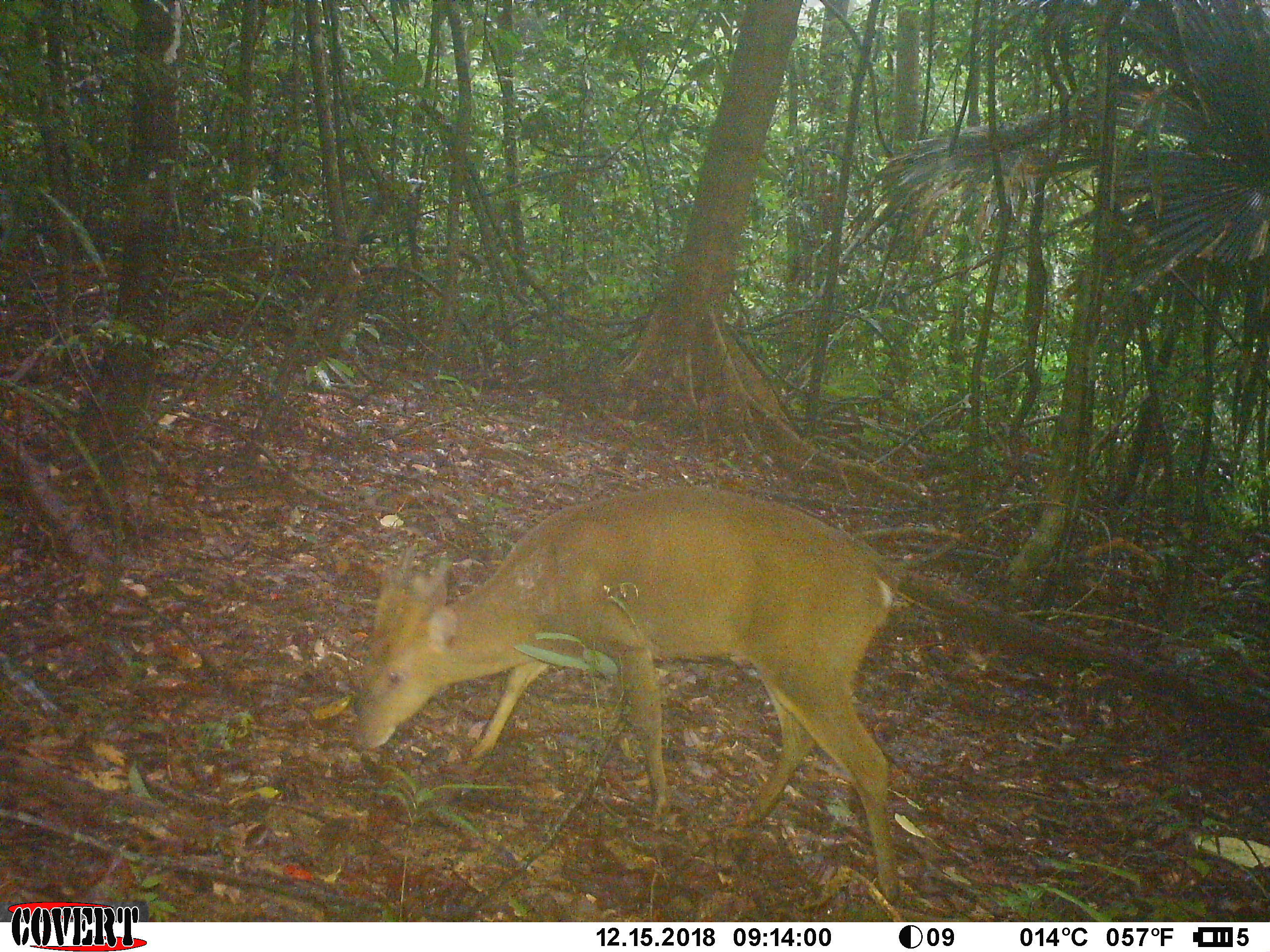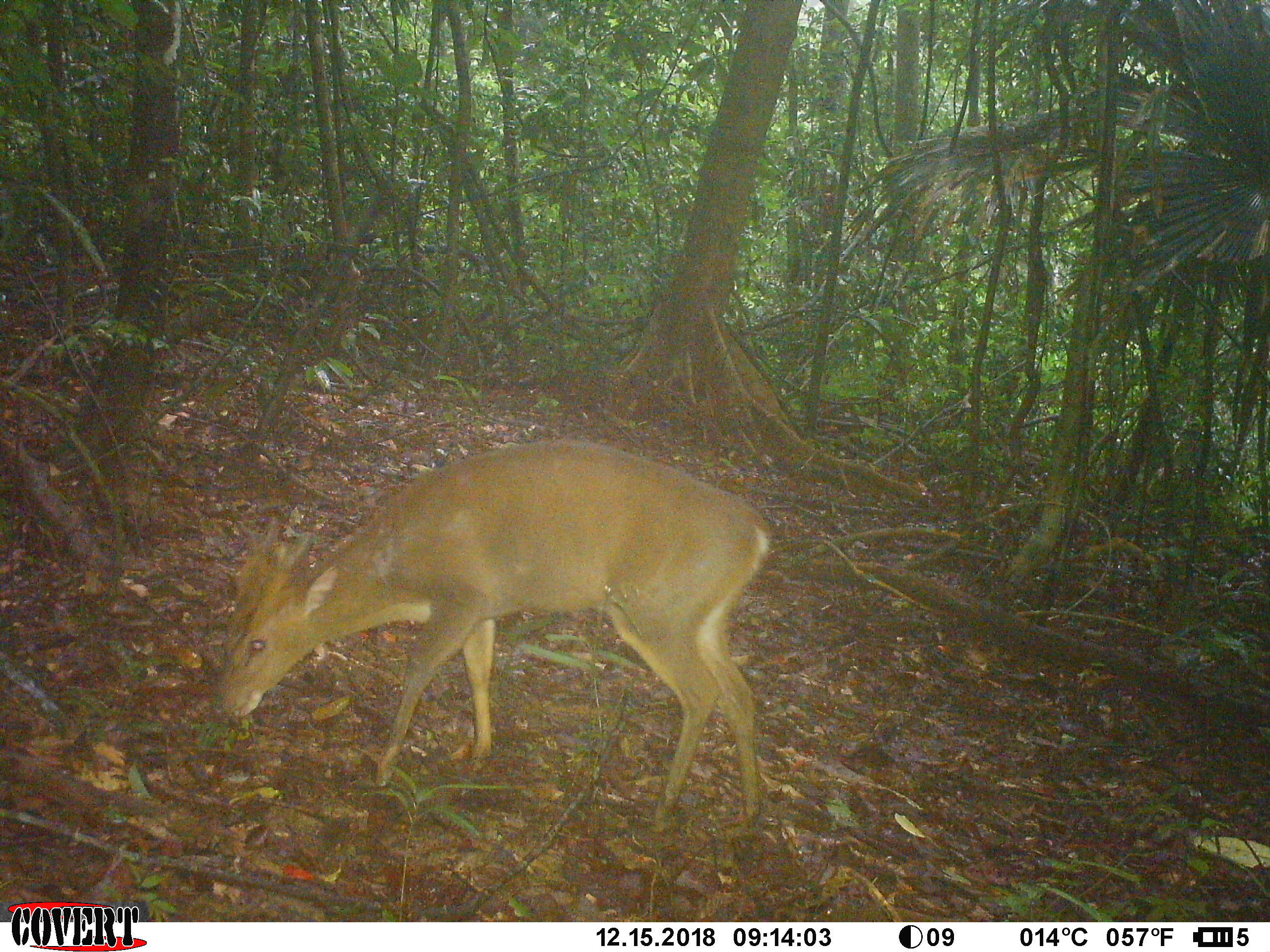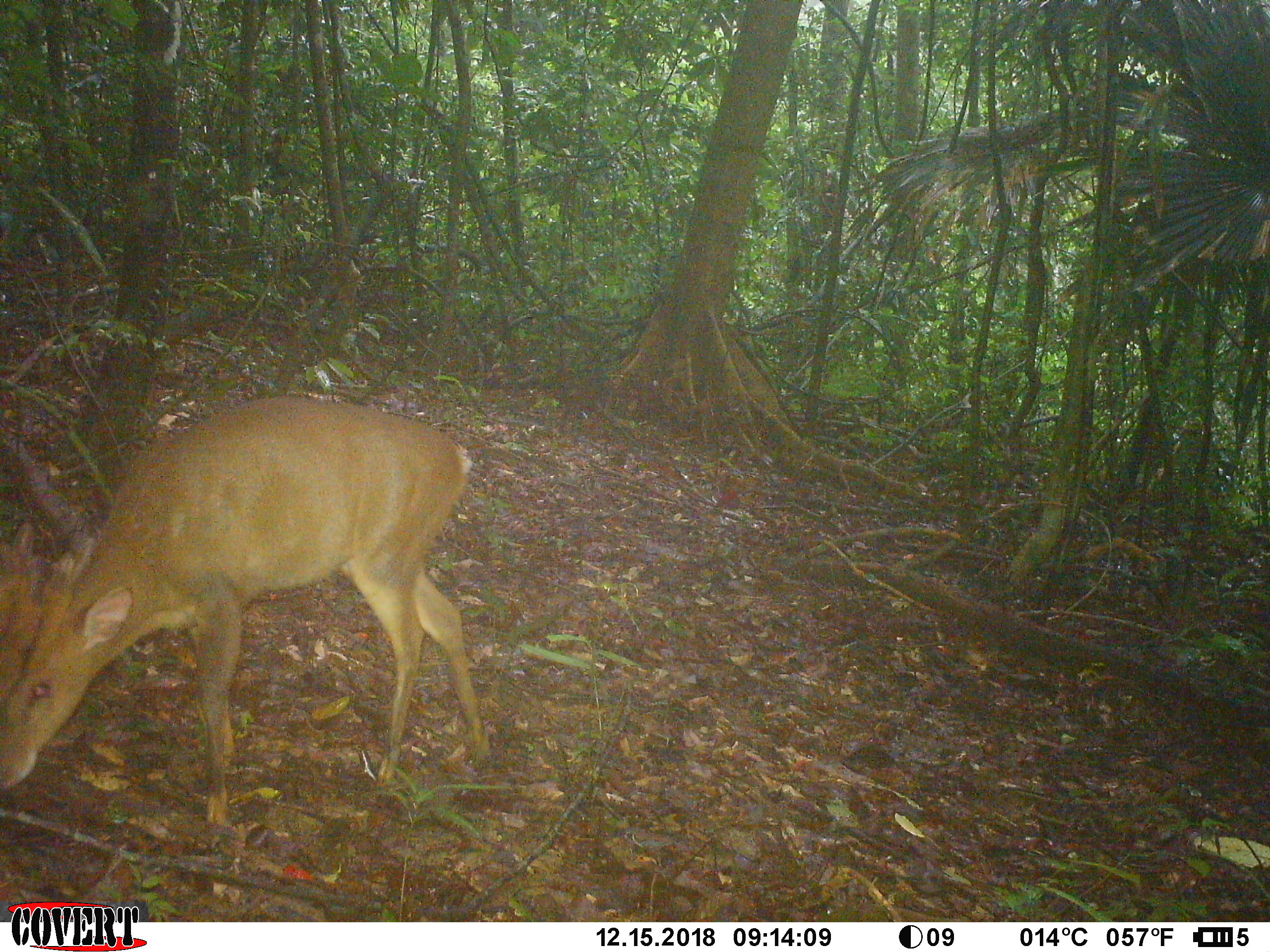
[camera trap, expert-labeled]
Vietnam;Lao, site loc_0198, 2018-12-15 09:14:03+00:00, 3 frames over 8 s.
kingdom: Animalia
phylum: Chordata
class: Mammalia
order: Artiodactyla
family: Cervidae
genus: Muntiacus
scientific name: Muntiacus vuquangensis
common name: large-antlered muntjac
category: large antlered muntjac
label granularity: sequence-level